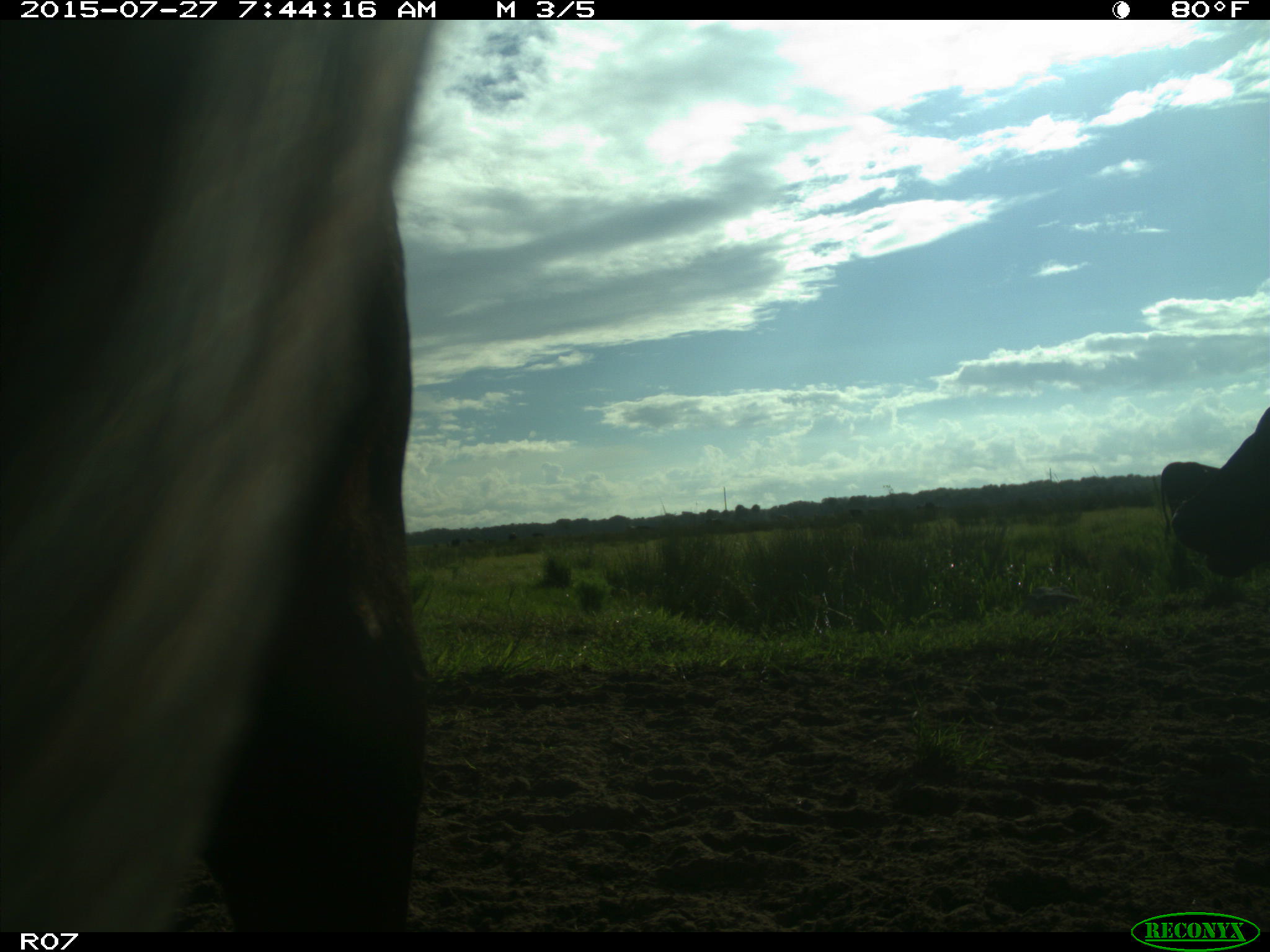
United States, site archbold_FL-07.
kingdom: Animalia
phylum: Chordata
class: Mammalia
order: Artiodactyla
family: Bovidae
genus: Bos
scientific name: Bos taurus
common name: domestic cow